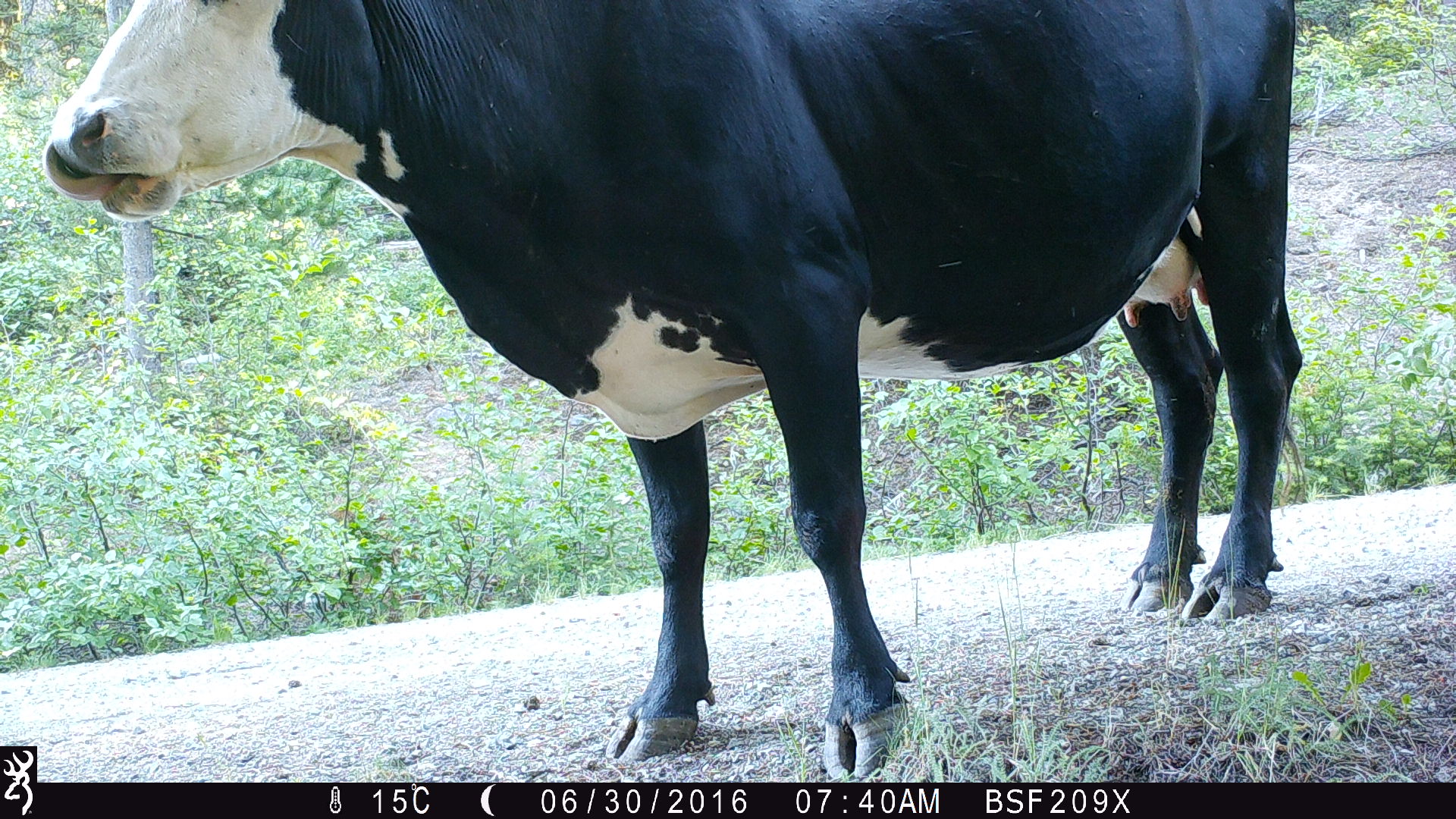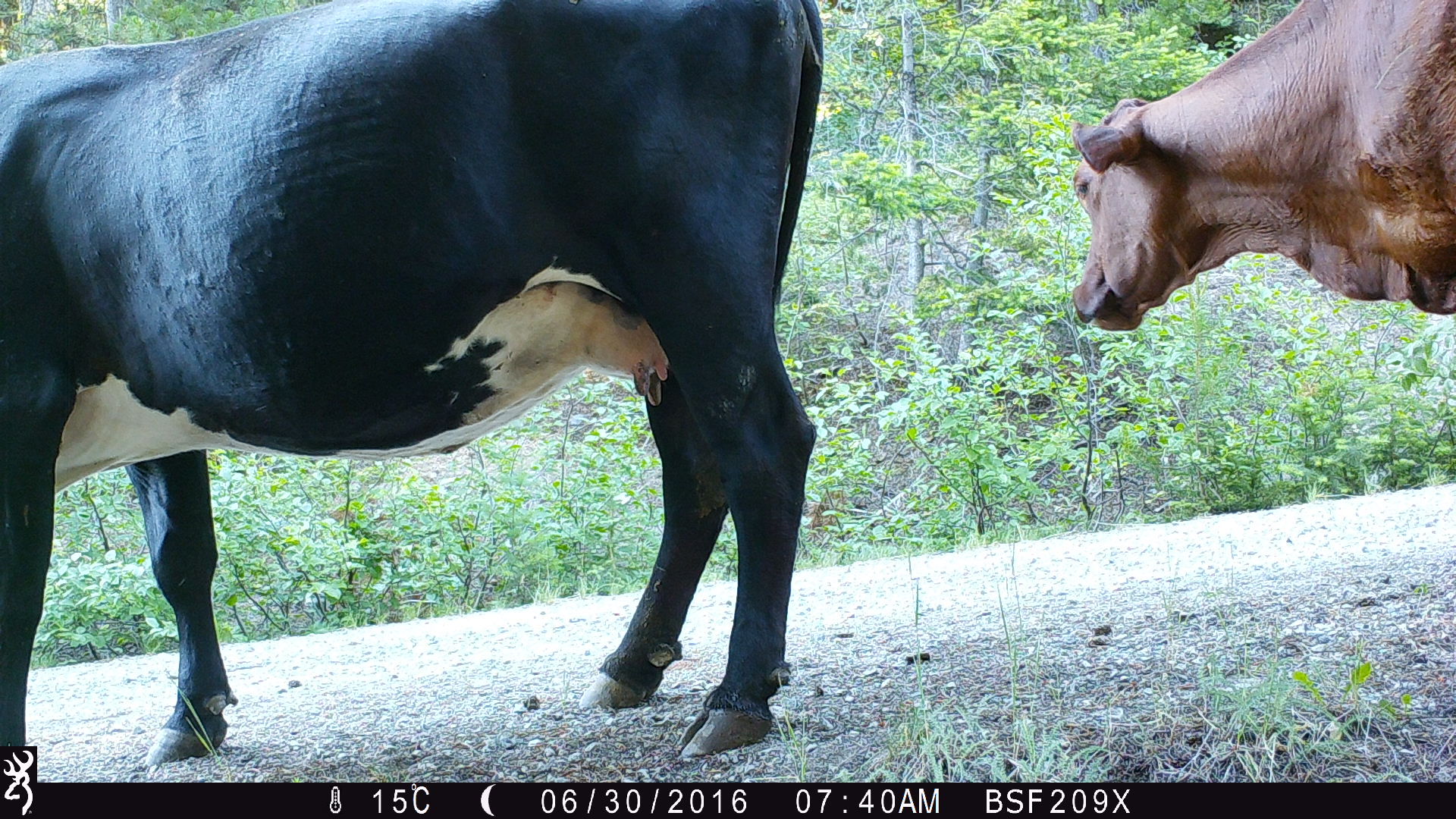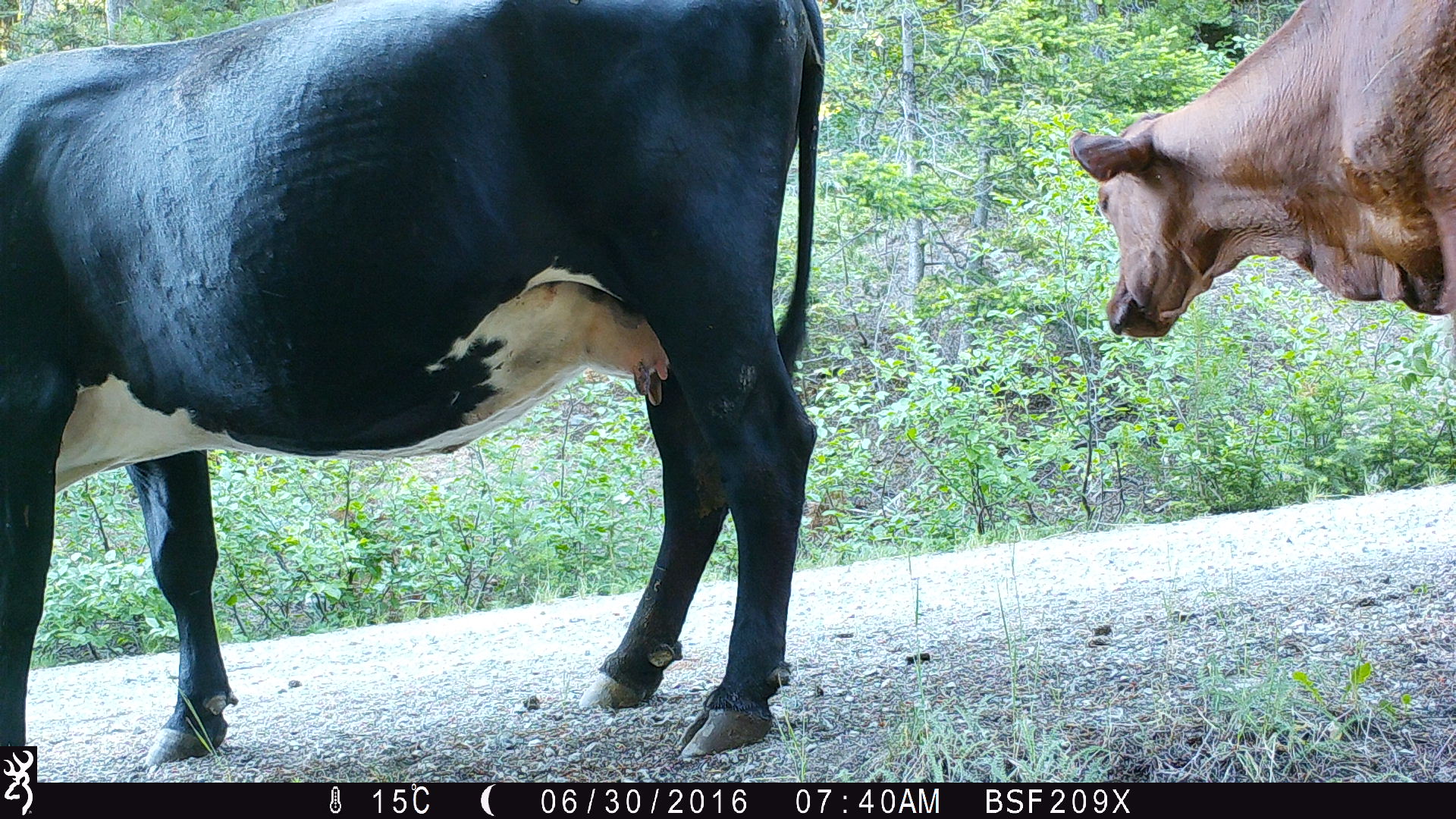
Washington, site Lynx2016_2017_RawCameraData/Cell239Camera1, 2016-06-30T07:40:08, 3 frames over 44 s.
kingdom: Animalia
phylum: Chordata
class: Mammalia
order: Artiodactyla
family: Bovidae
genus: Bos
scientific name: Bos taurus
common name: domestic cattle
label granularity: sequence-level